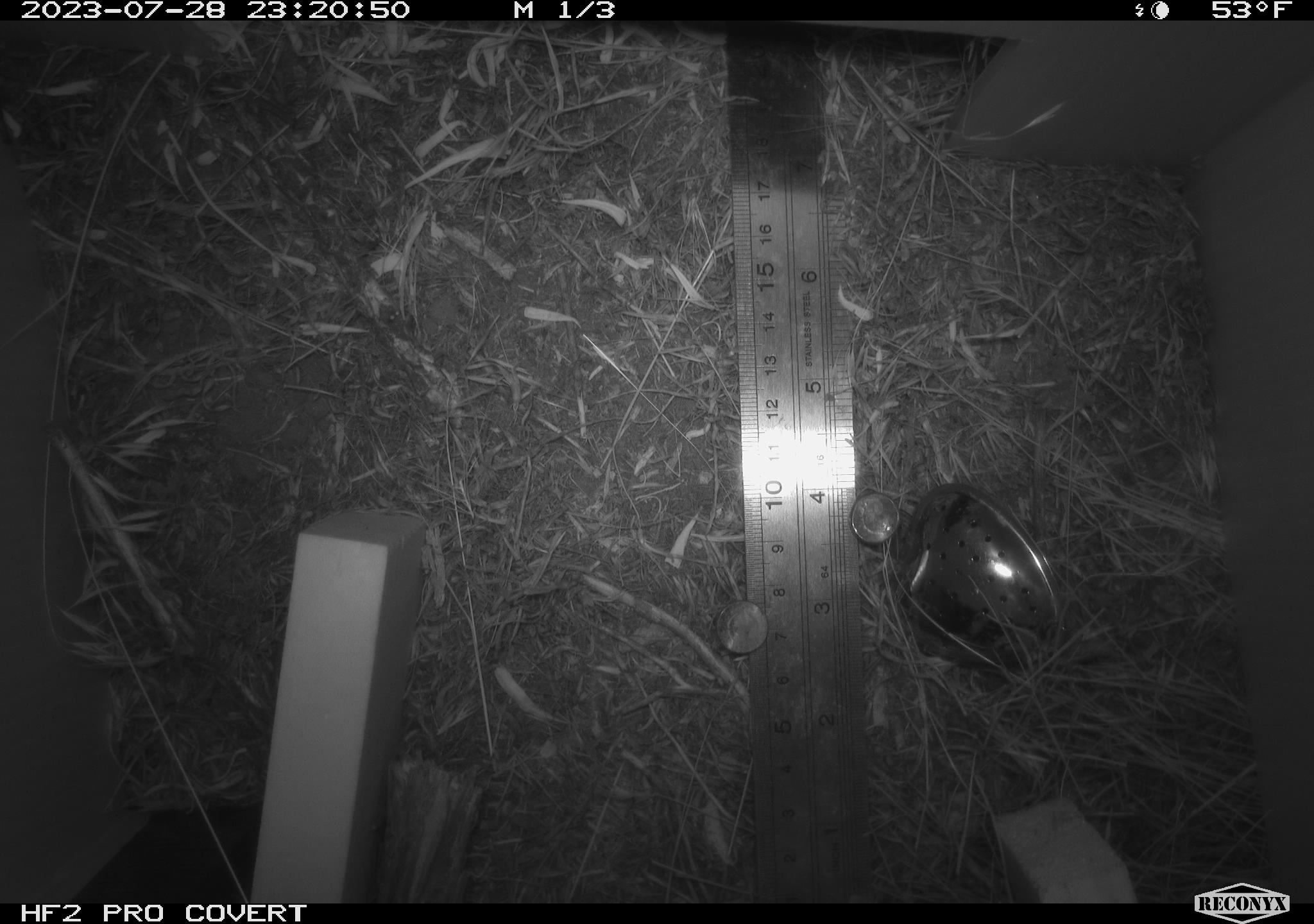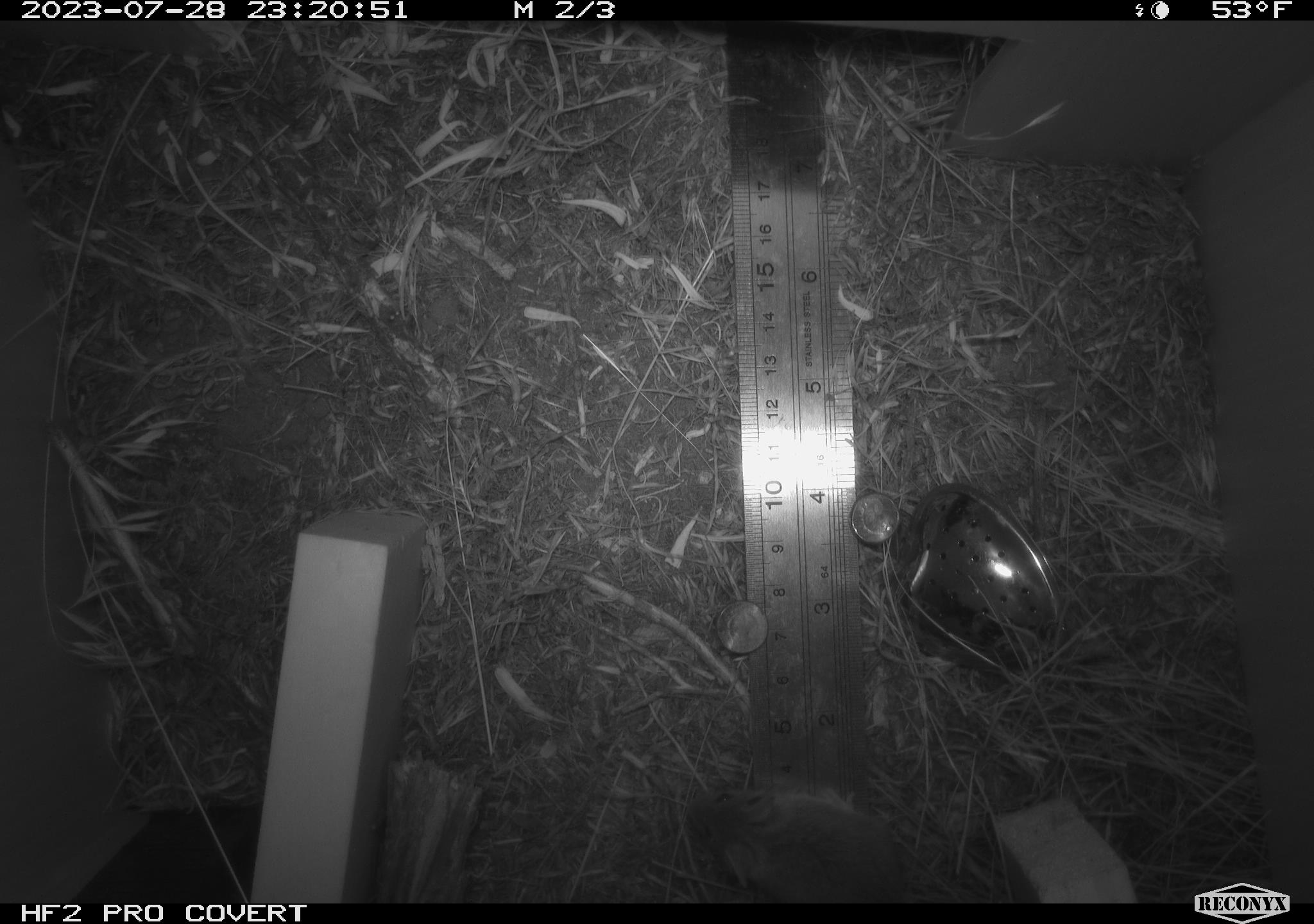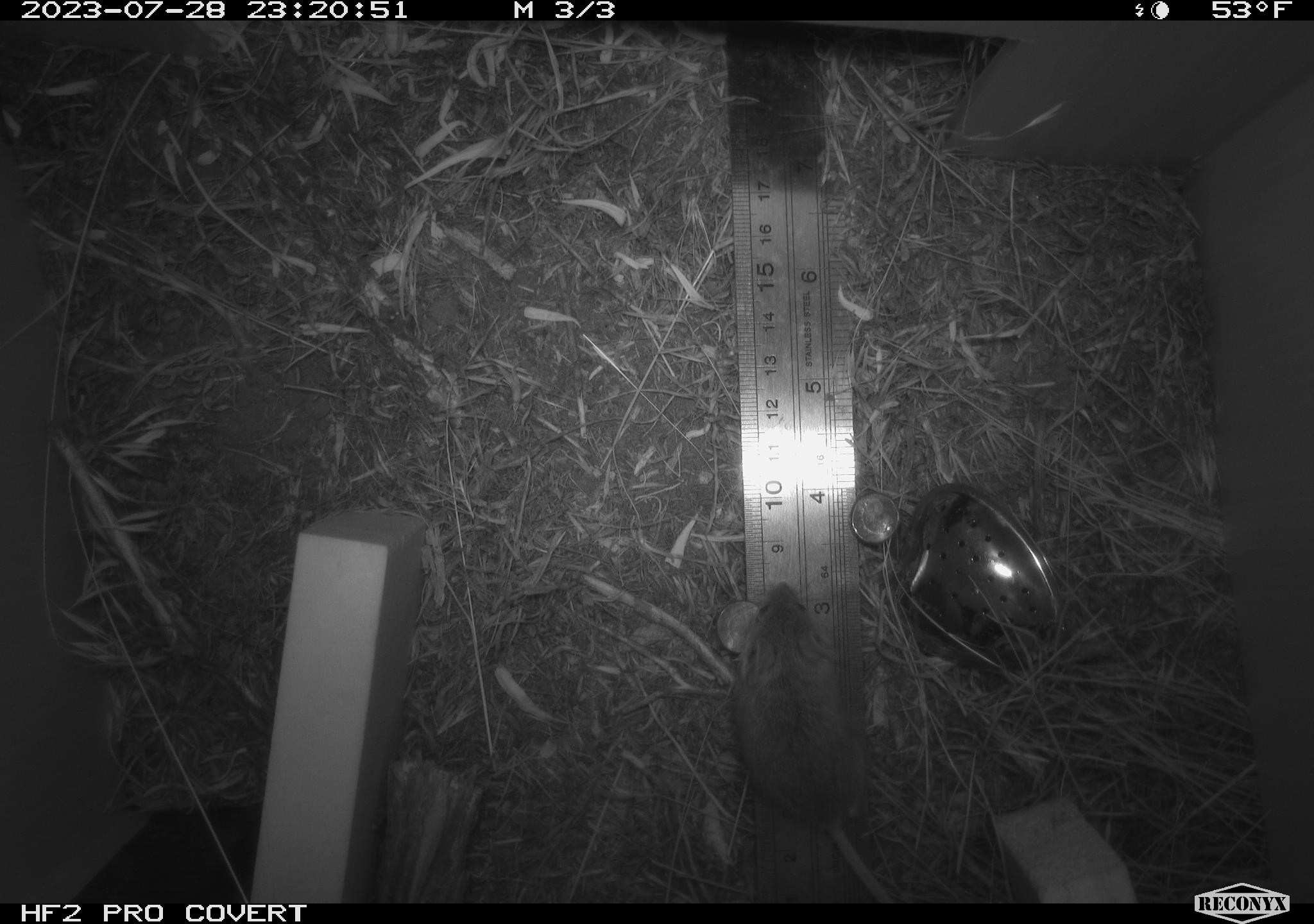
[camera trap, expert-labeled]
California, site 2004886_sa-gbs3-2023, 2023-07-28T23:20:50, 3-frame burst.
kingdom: Animalia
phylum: Chordata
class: Mammalia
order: Rodentia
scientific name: Rodentia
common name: mouse species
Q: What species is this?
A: Mouse species (Rodentia).